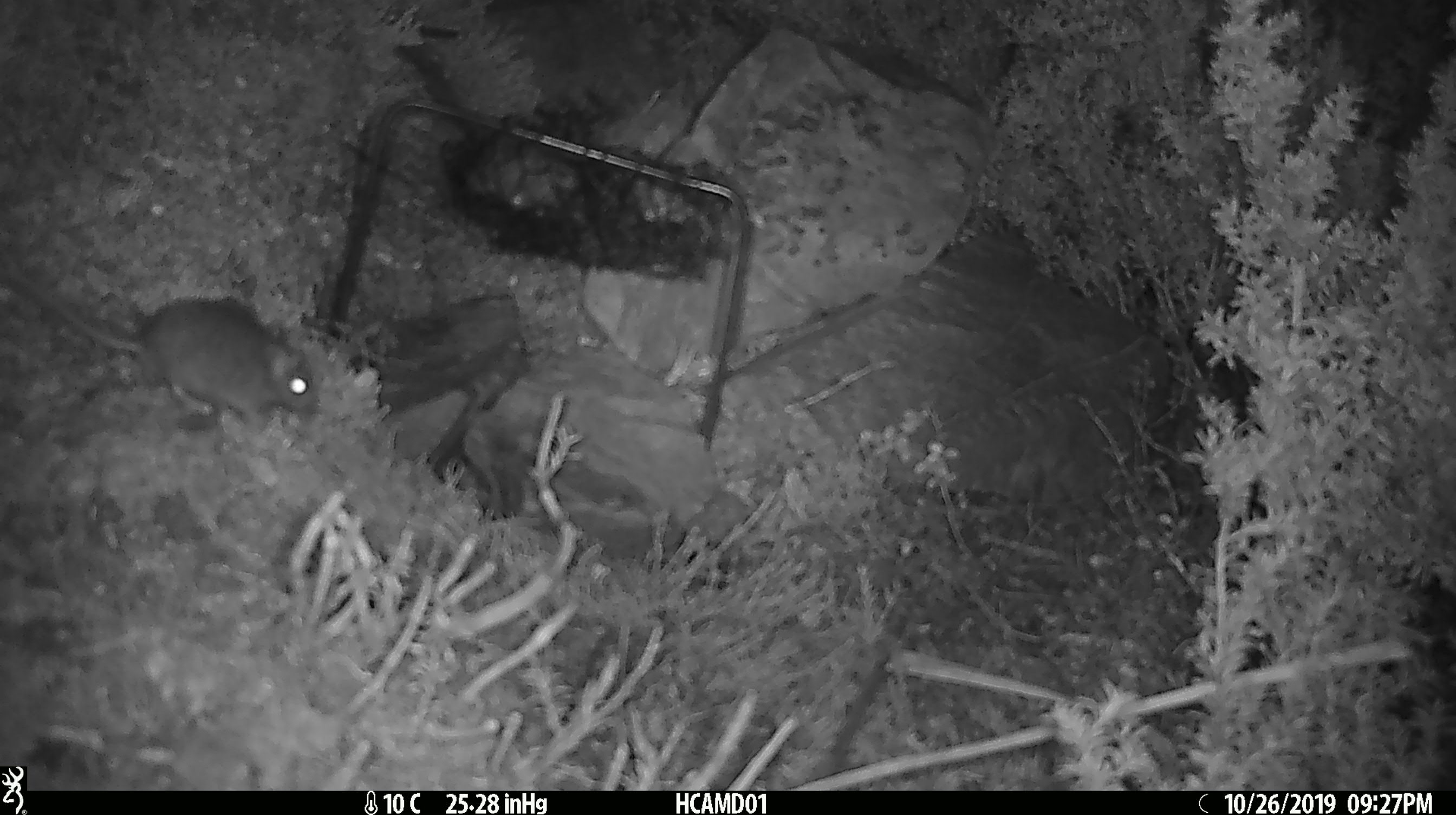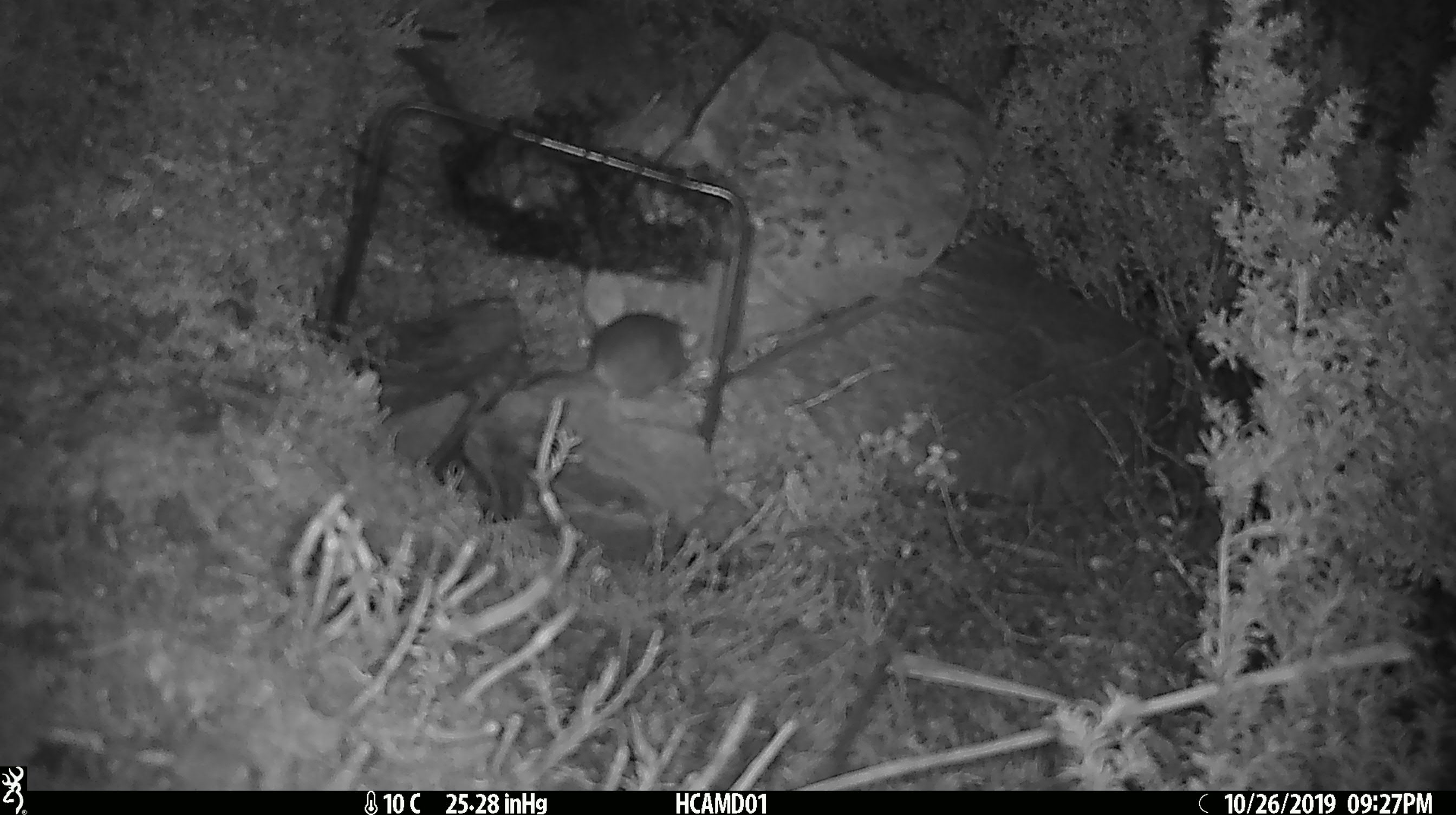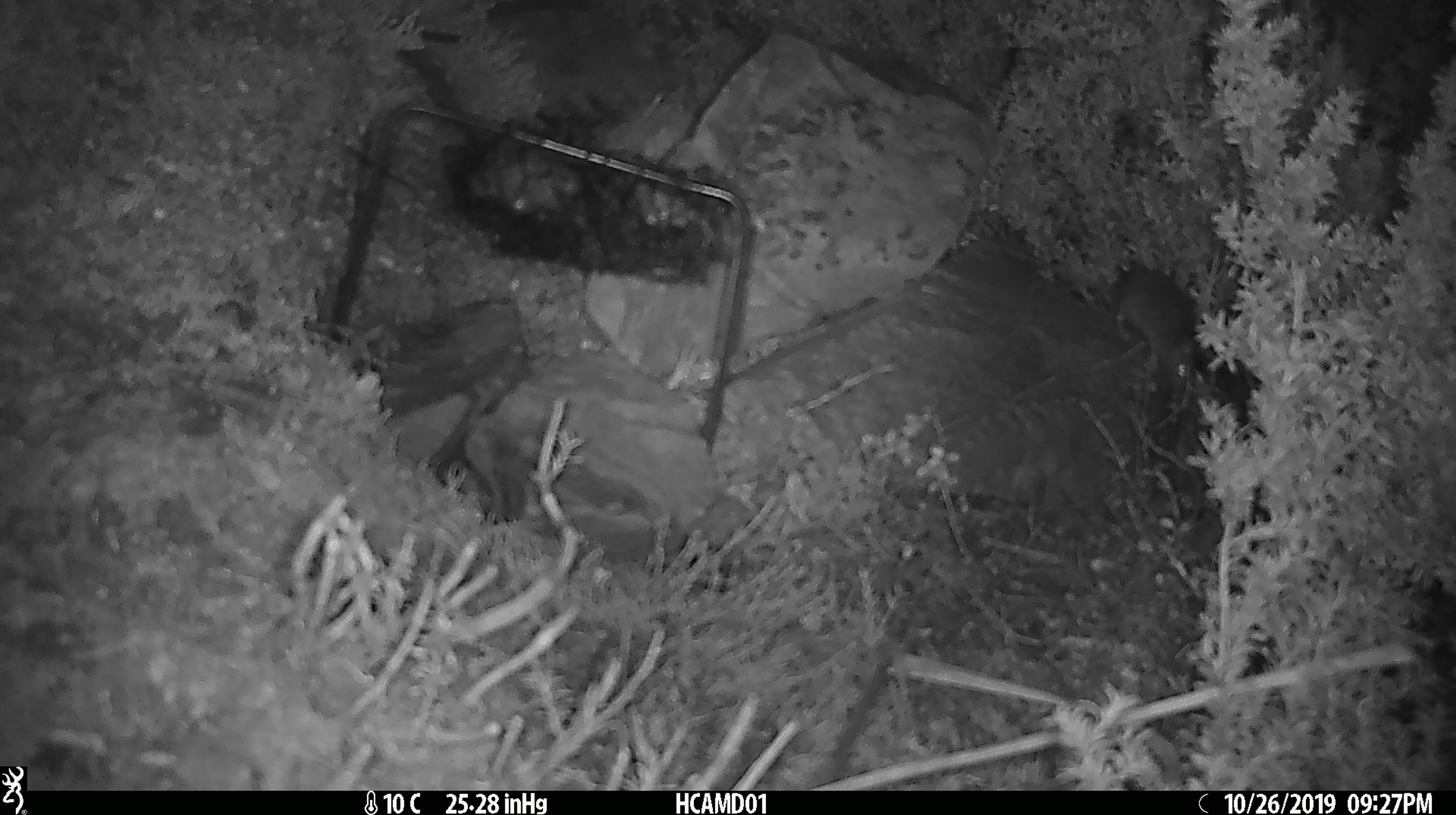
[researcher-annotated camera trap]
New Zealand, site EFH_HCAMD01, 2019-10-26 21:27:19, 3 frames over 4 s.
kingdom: Animalia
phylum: Chordata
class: Mammalia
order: Rodentia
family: Muridae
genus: Mus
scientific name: Mus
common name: mouse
Mouse (Mus).